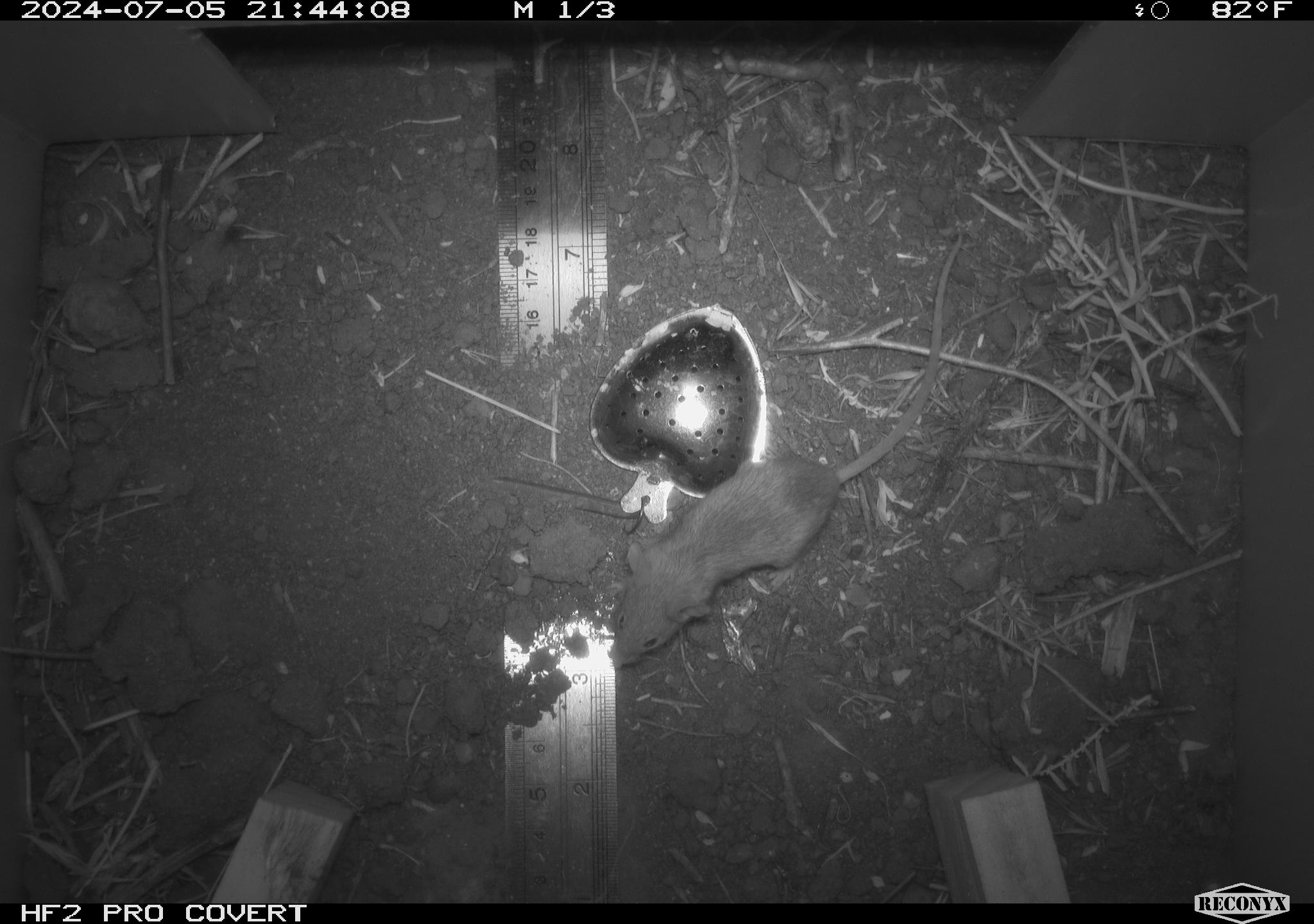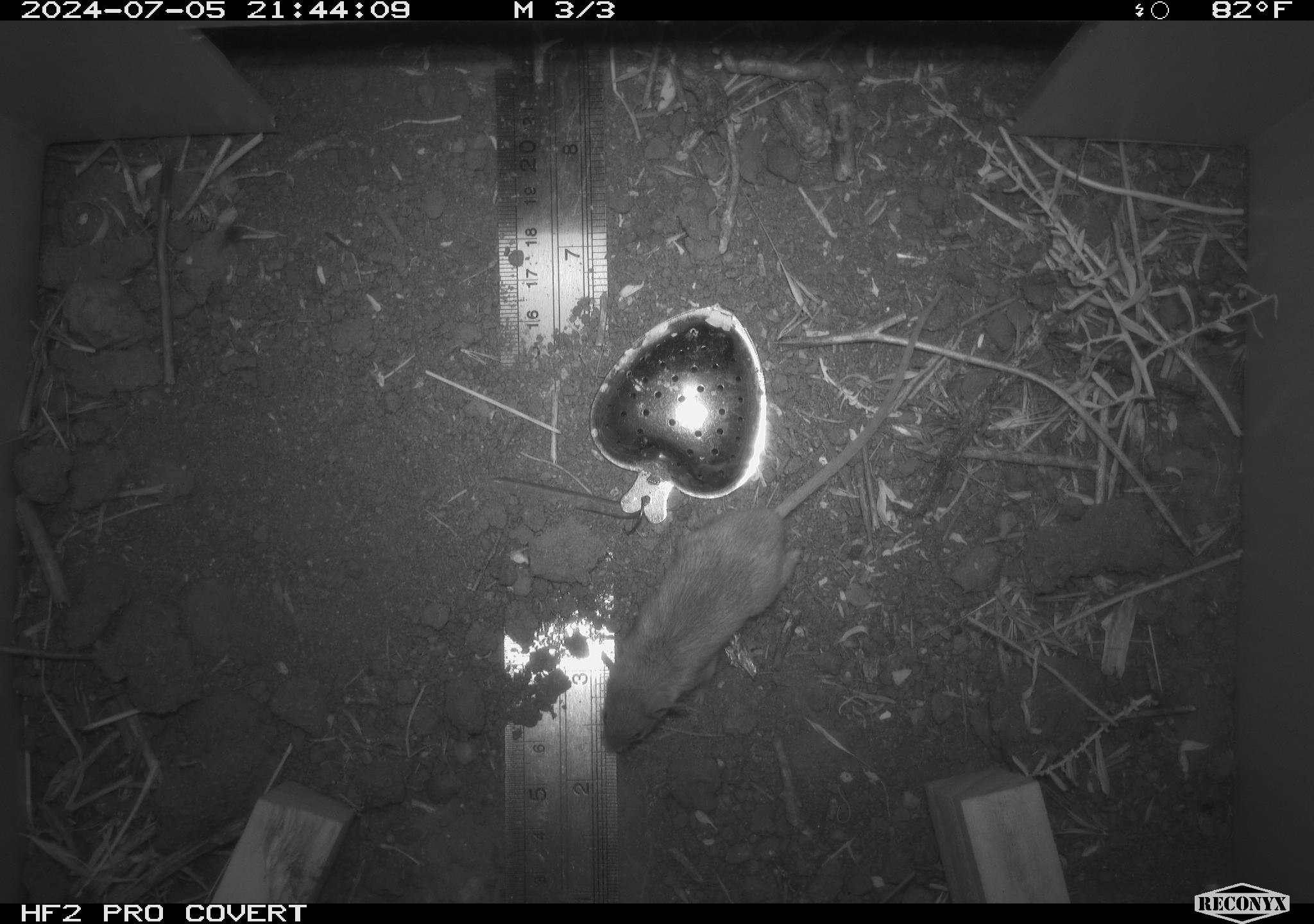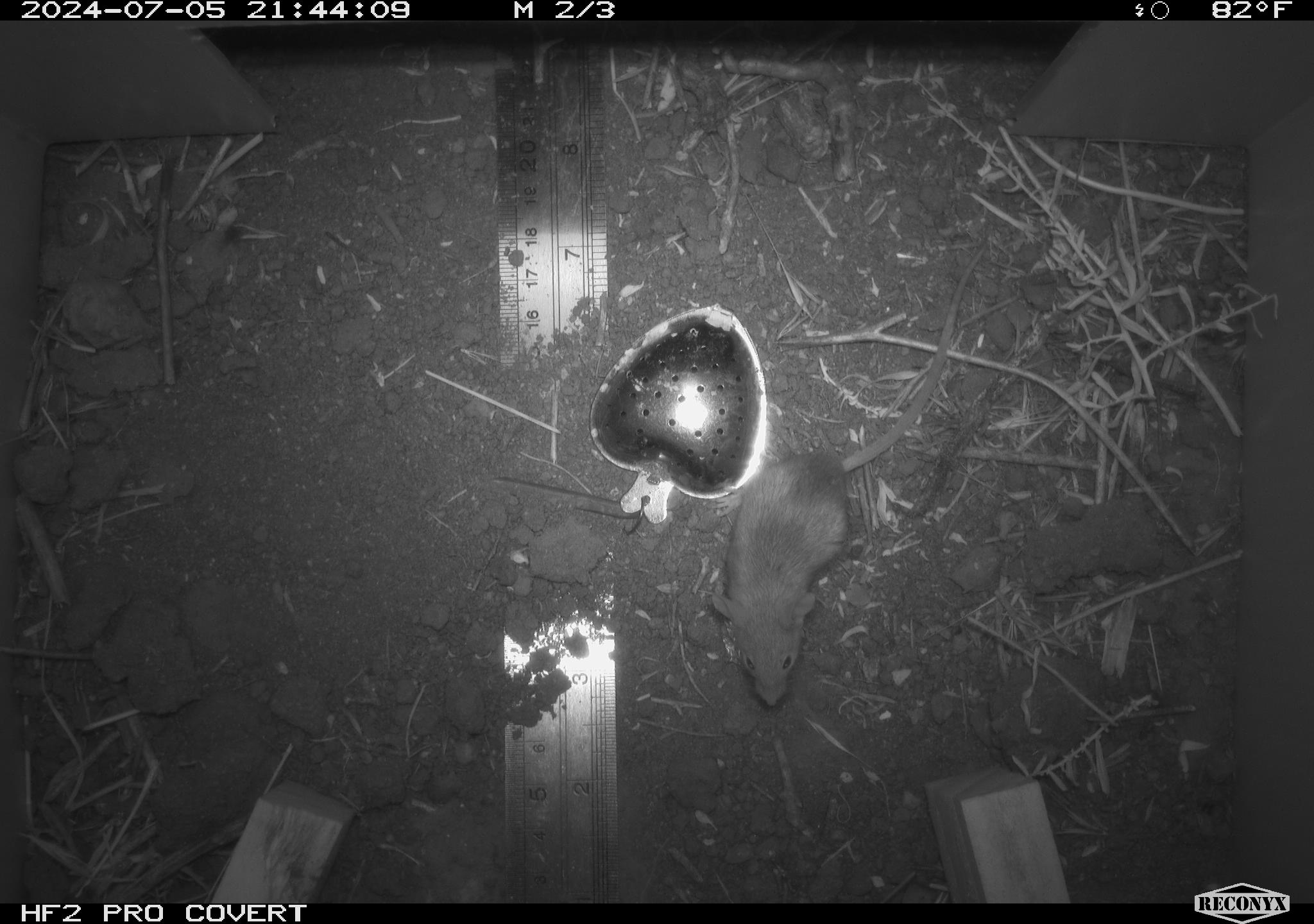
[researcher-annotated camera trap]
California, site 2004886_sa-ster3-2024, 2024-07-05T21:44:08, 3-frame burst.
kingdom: Animalia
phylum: Chordata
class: Mammalia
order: Rodentia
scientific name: Rodentia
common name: mouse species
Mouse species (Rodentia).